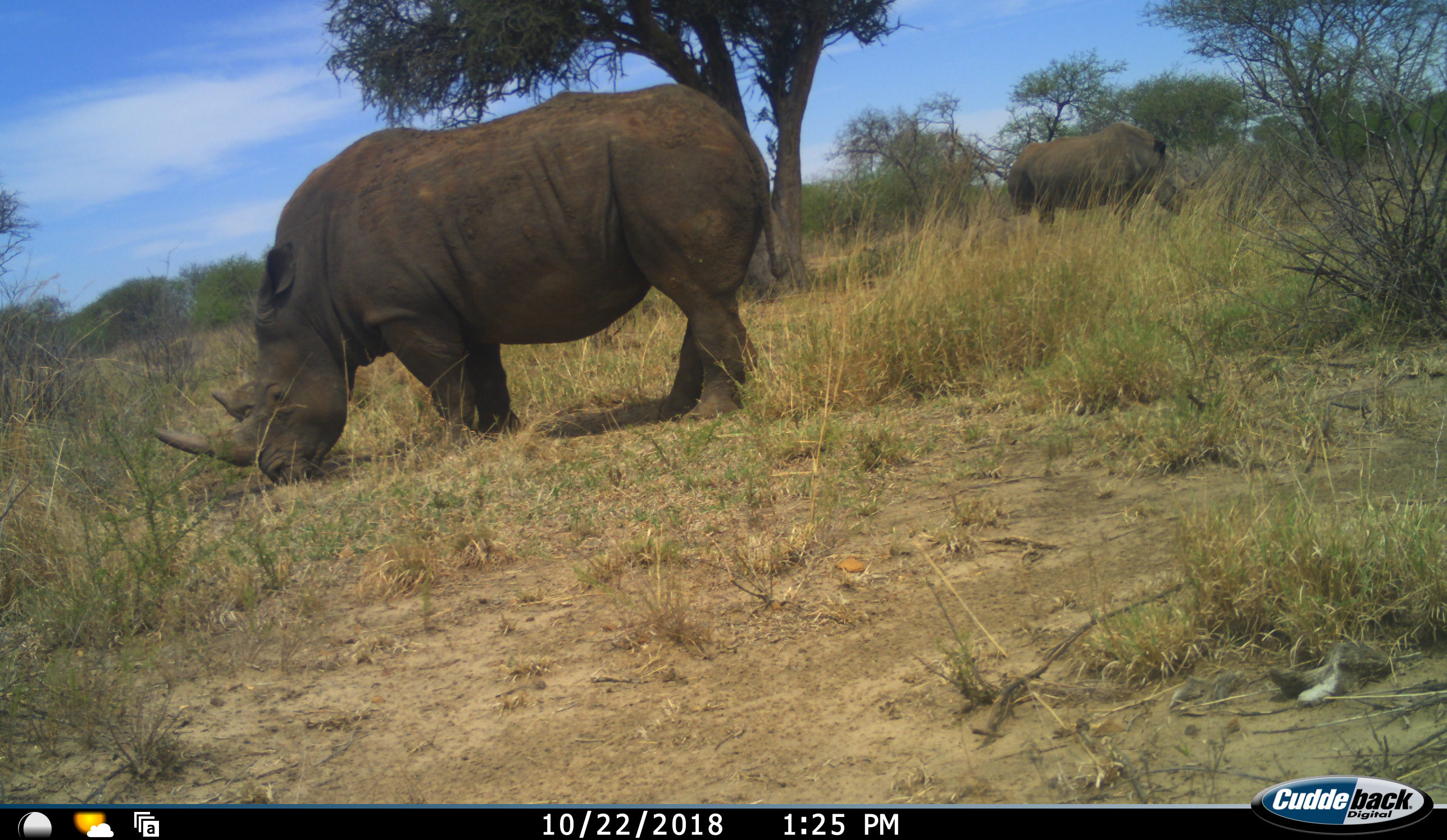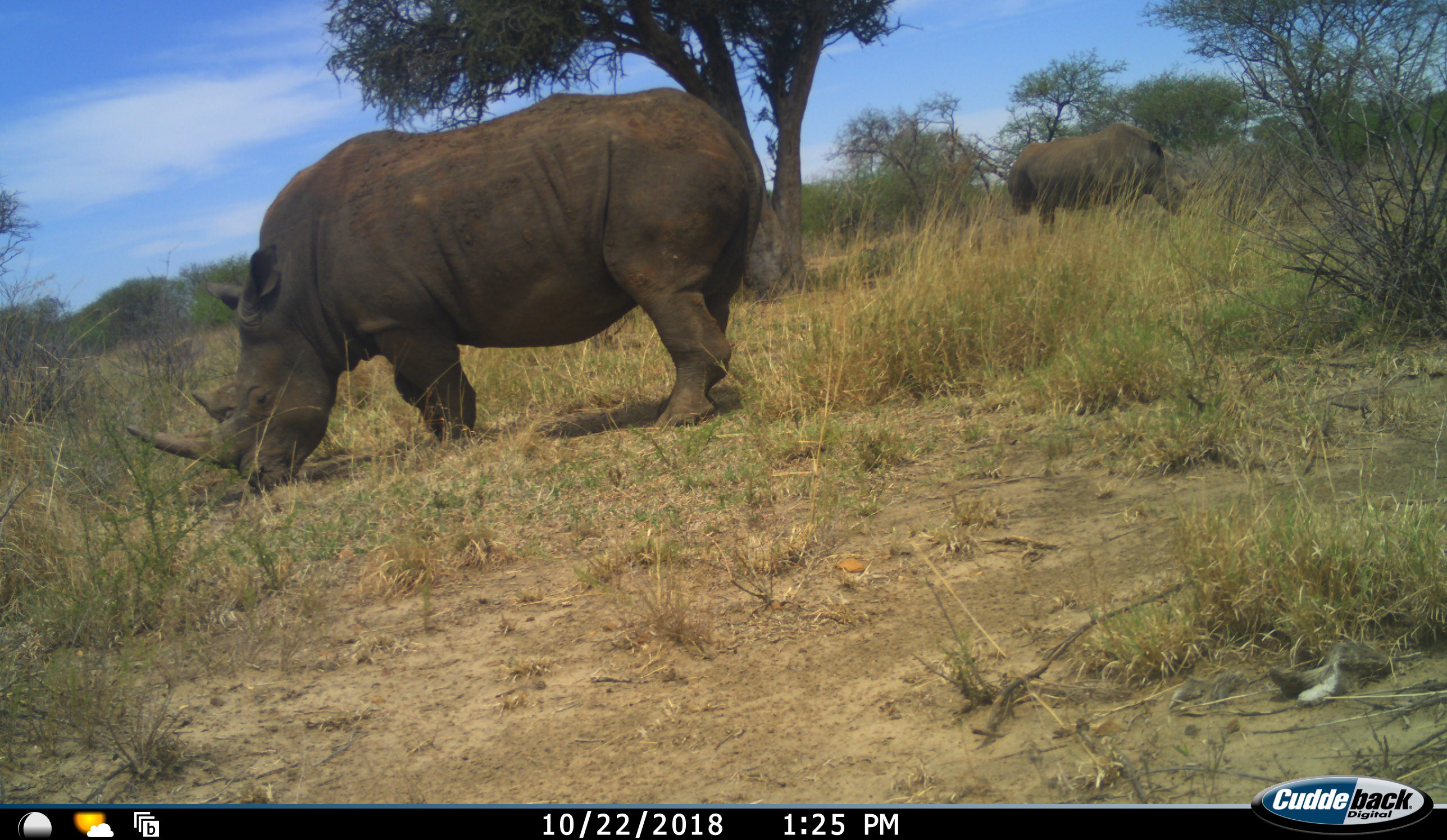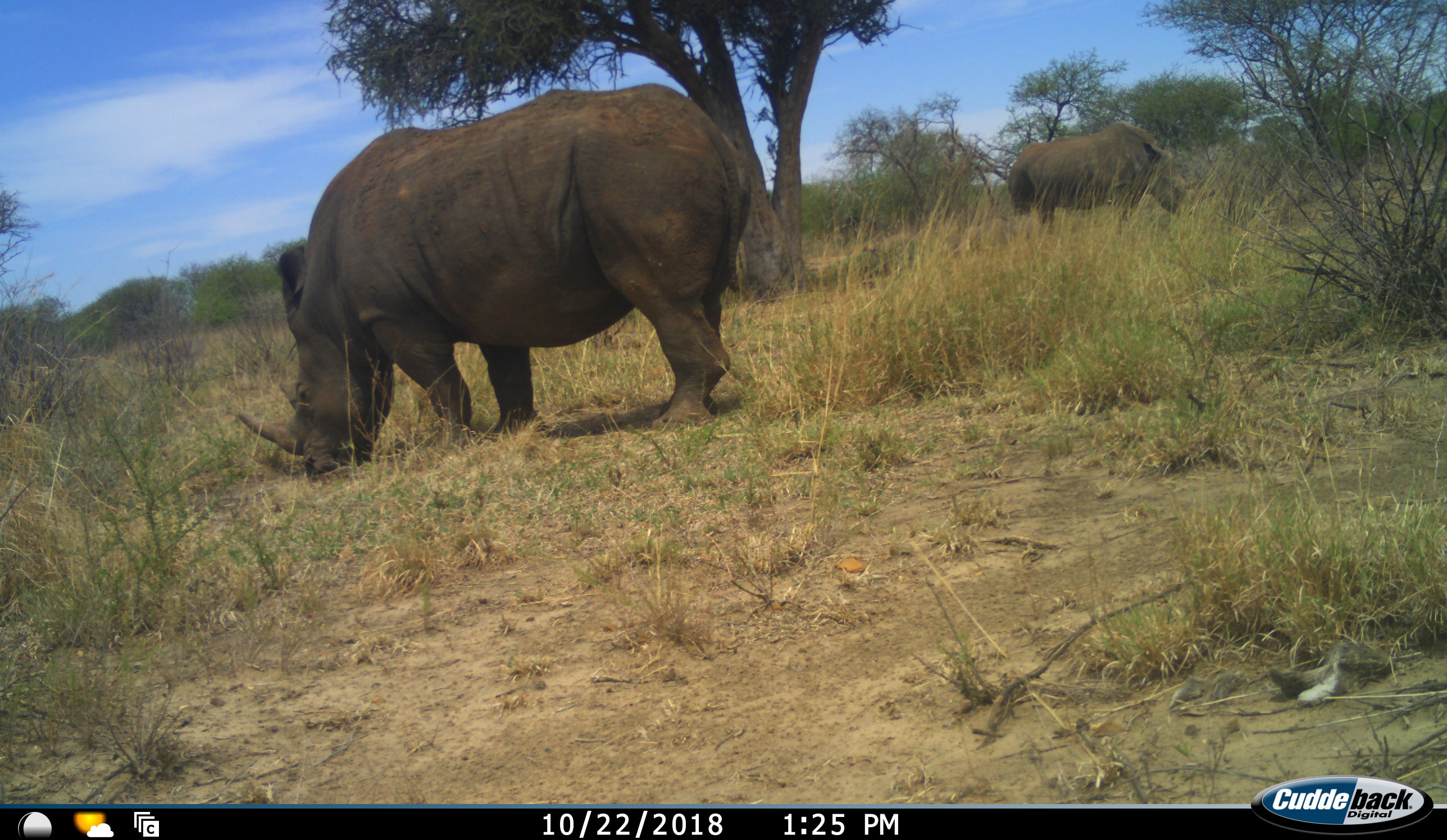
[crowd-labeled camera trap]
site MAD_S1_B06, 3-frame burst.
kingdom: Animalia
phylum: Chordata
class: Mammalia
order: Perissodactyla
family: Rhinocerotidae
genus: Ceratotherium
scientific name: Ceratotherium simum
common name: white rhinoceros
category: rhinoceroswhite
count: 2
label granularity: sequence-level